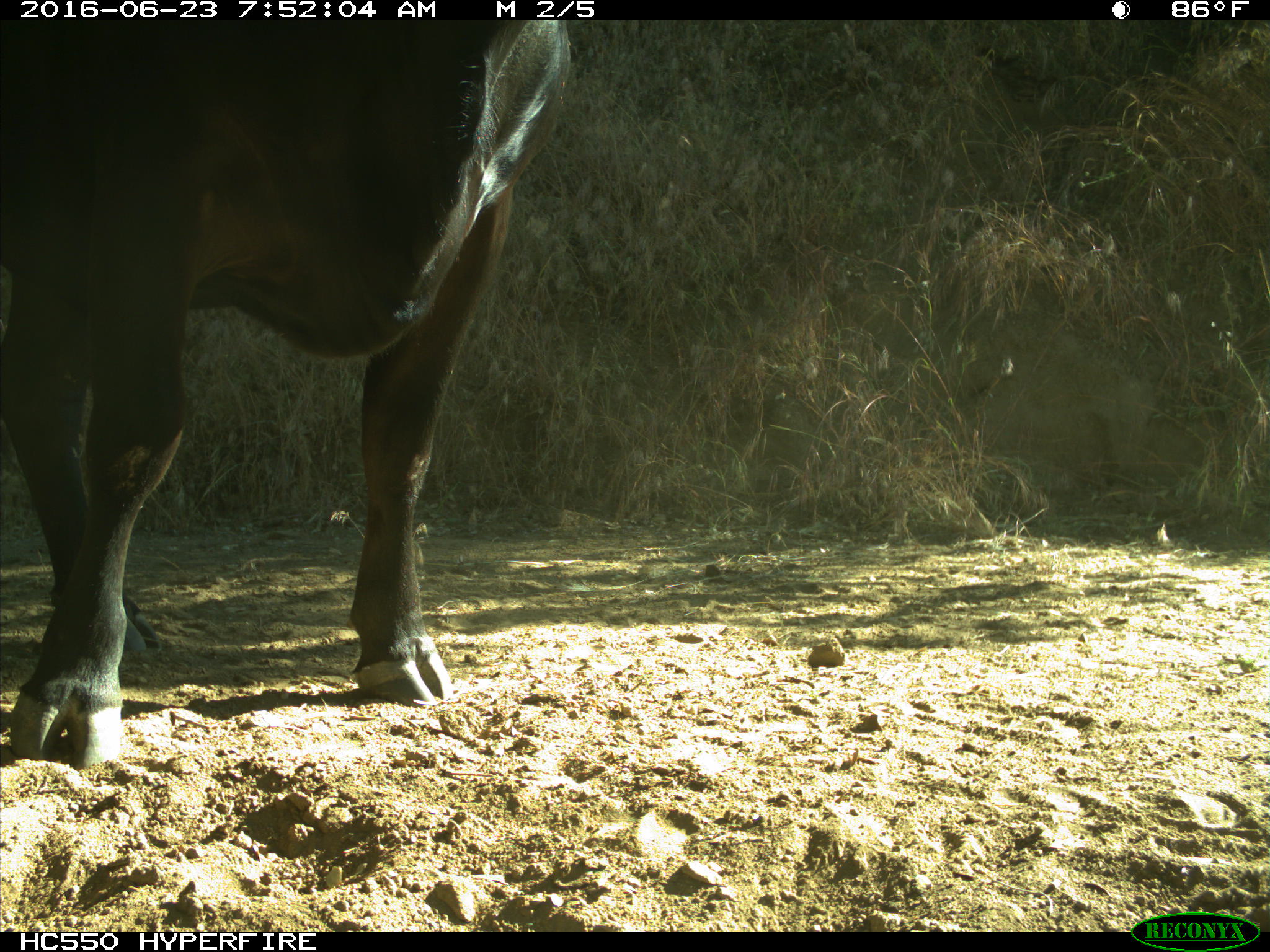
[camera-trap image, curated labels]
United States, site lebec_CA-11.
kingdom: Animalia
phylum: Chordata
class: Mammalia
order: Artiodactyla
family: Bovidae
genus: Bos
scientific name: Bos taurus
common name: domestic cow